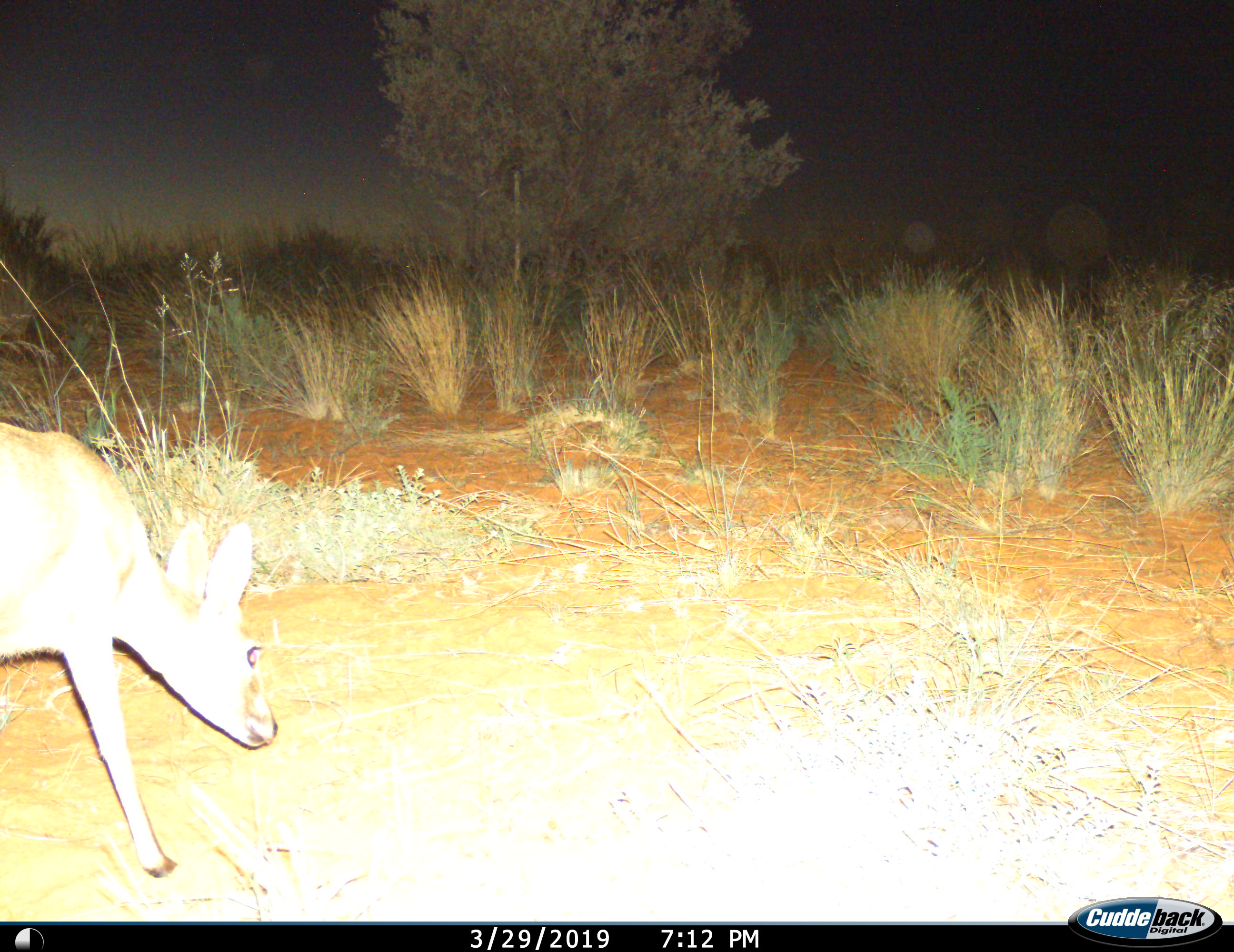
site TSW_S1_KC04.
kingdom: Animalia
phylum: Chordata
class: Mammalia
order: Artiodactyla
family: Bovidae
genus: Oreotragus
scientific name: Oreotragus oreotragus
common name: klipspringer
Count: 1.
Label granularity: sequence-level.